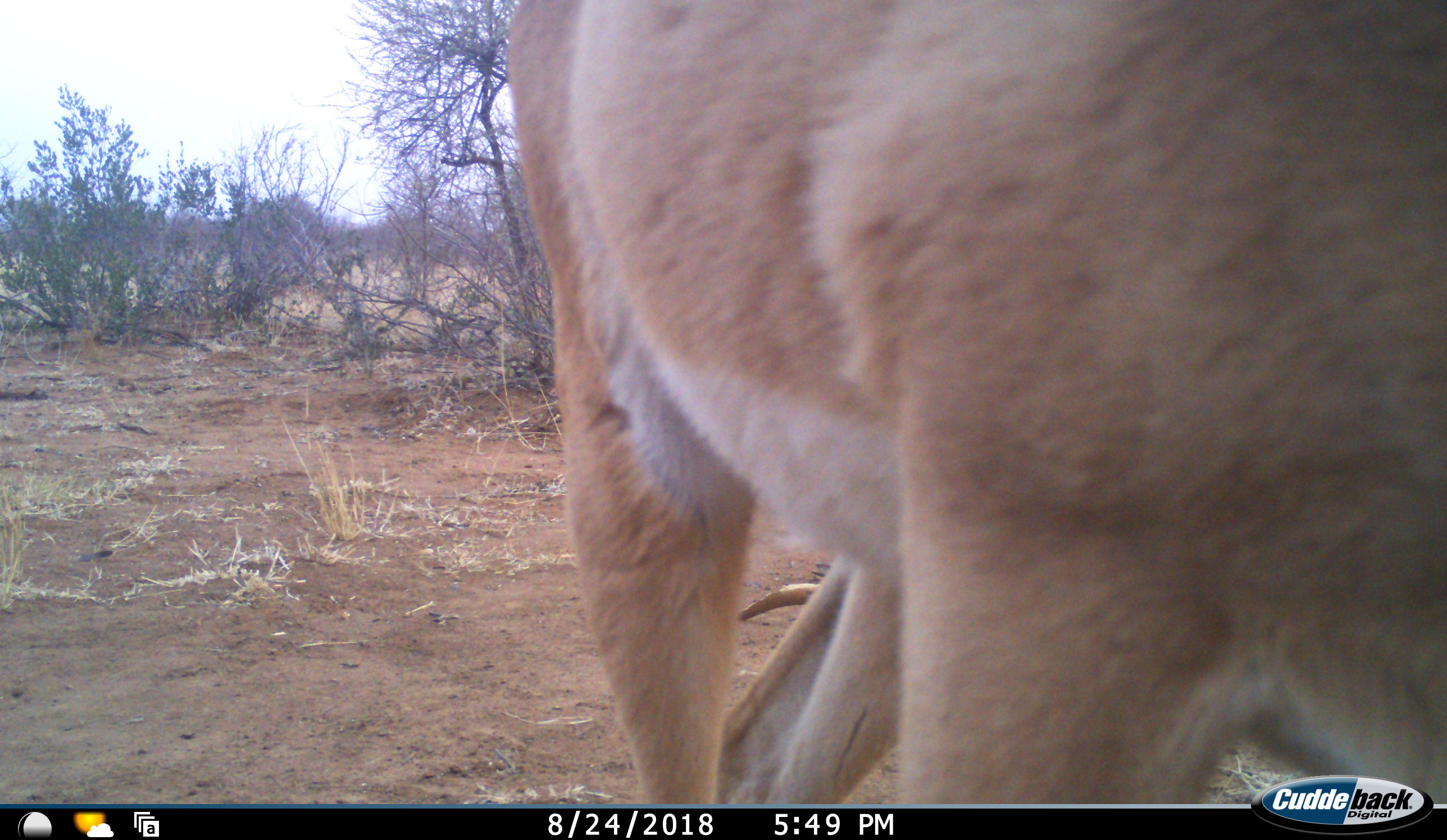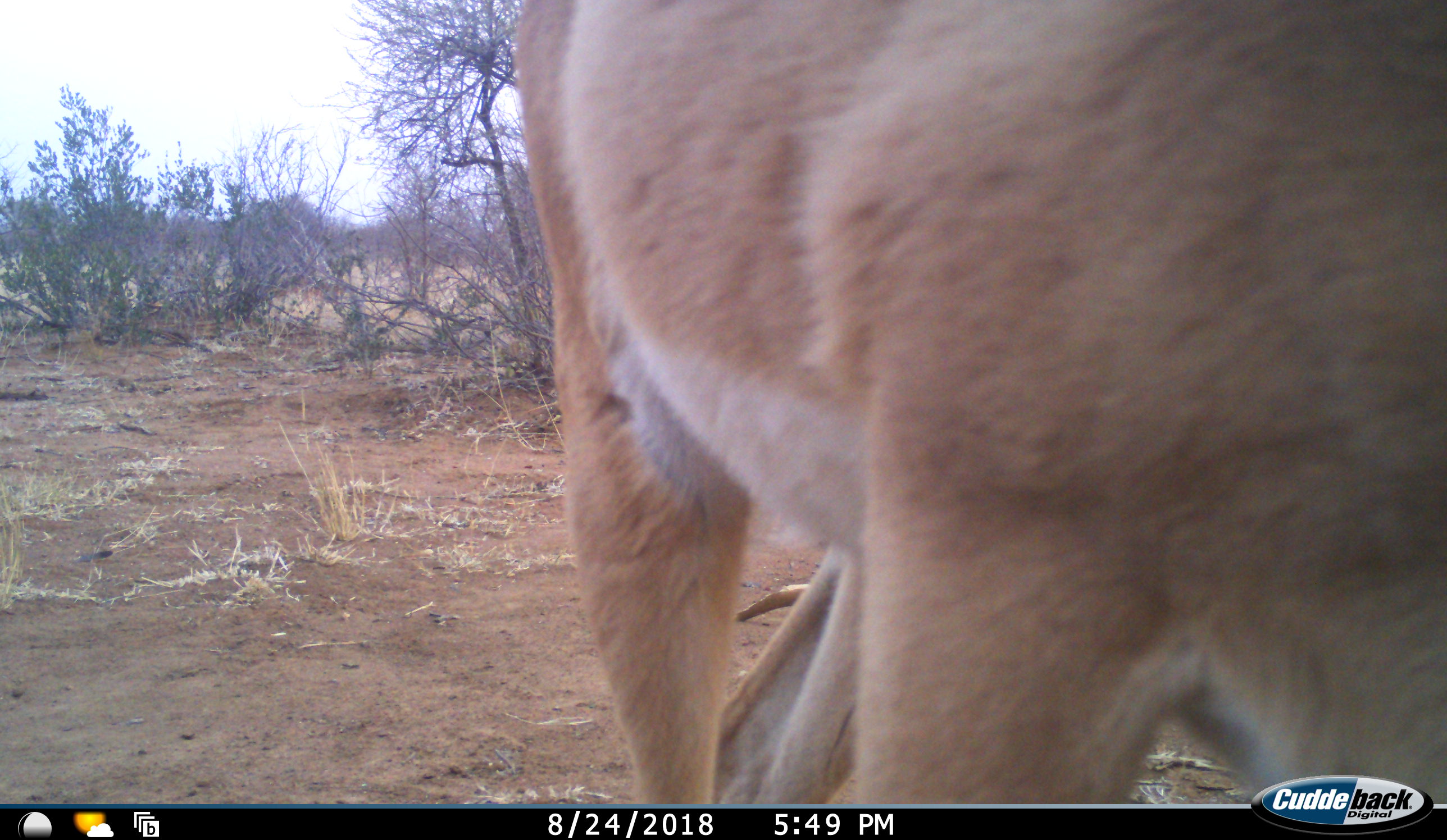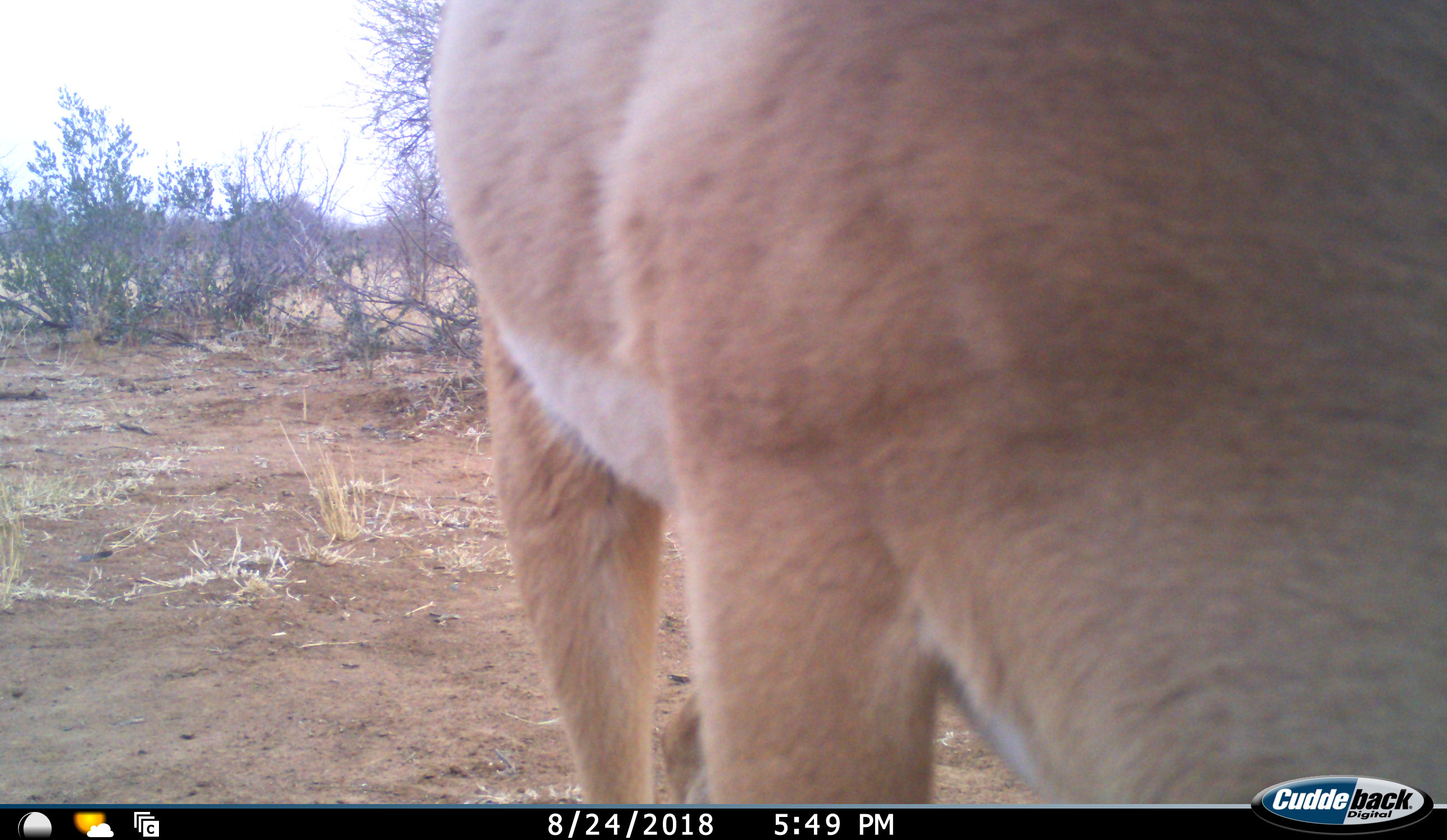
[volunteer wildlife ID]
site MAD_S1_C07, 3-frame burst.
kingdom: Animalia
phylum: Chordata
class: Mammalia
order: Artiodactyla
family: Bovidae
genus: Aepyceros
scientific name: Aepyceros melampus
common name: impala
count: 1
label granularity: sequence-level